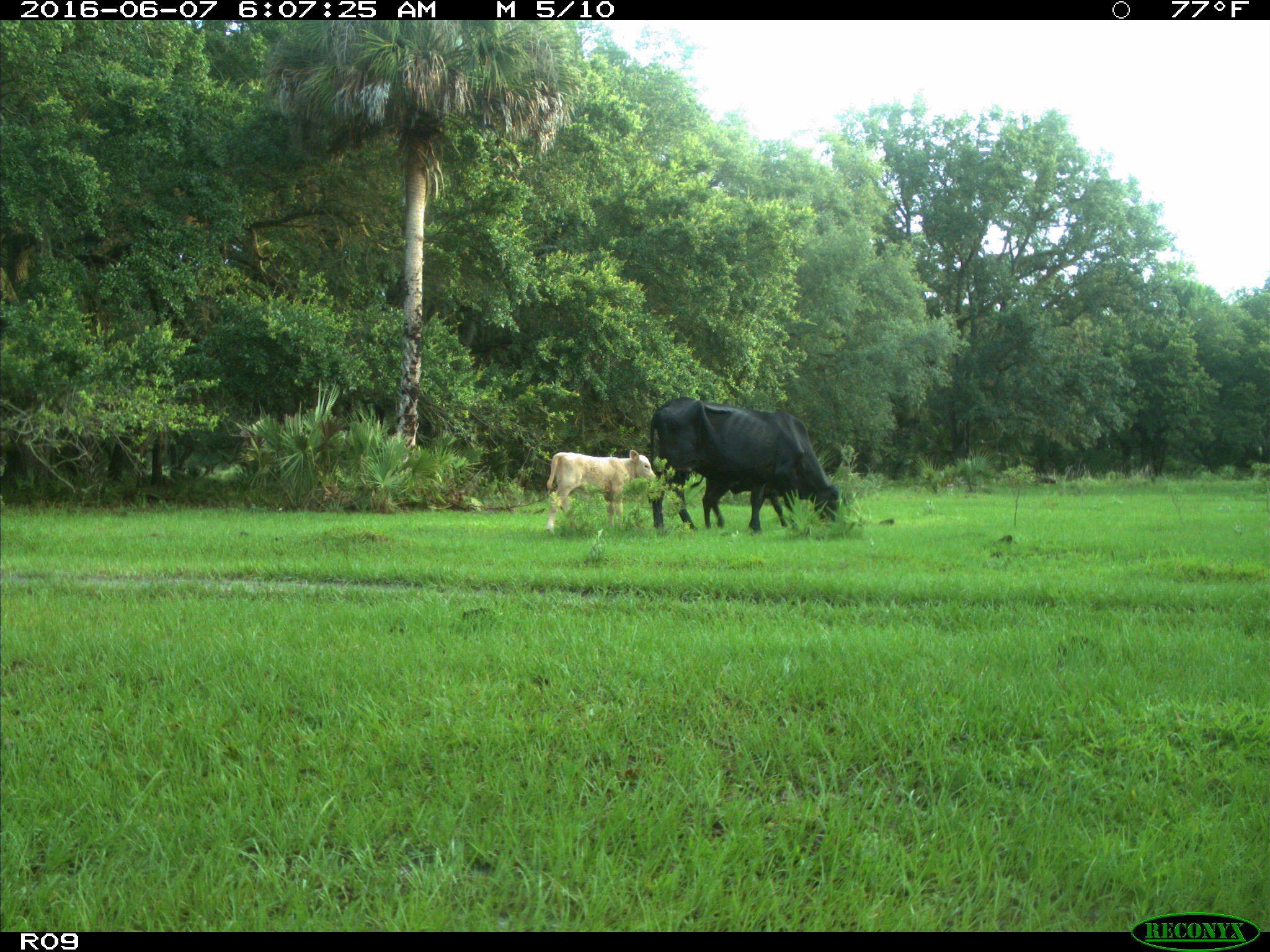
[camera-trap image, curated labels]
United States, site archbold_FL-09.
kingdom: Animalia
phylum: Chordata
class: Mammalia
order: Artiodactyla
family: Bovidae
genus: Bos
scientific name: Bos taurus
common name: domestic cow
Bos taurus (domestic cow).